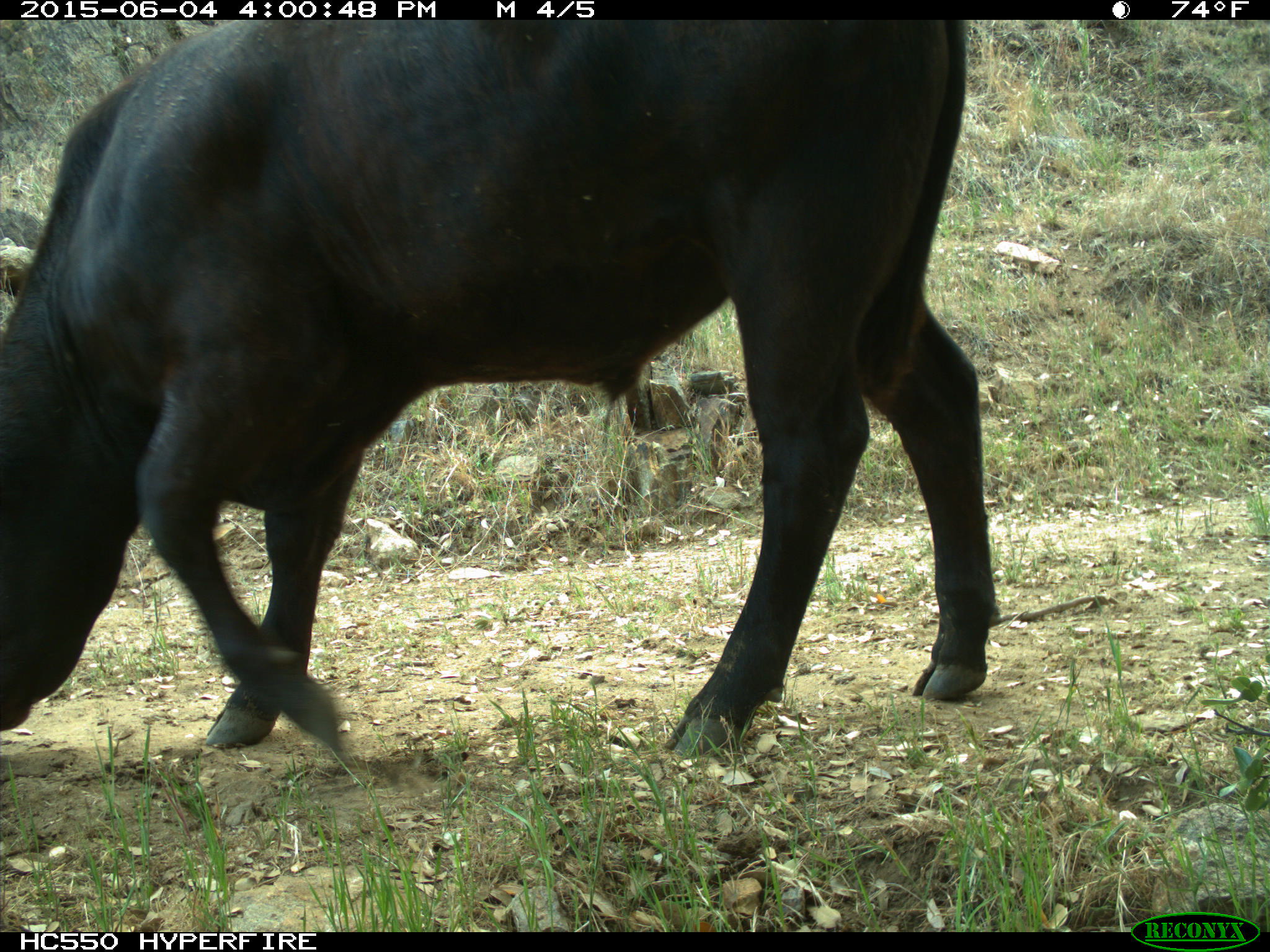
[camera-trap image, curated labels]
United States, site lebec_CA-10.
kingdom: Animalia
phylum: Chordata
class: Mammalia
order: Artiodactyla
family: Bovidae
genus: Bos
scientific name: Bos taurus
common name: domestic cow